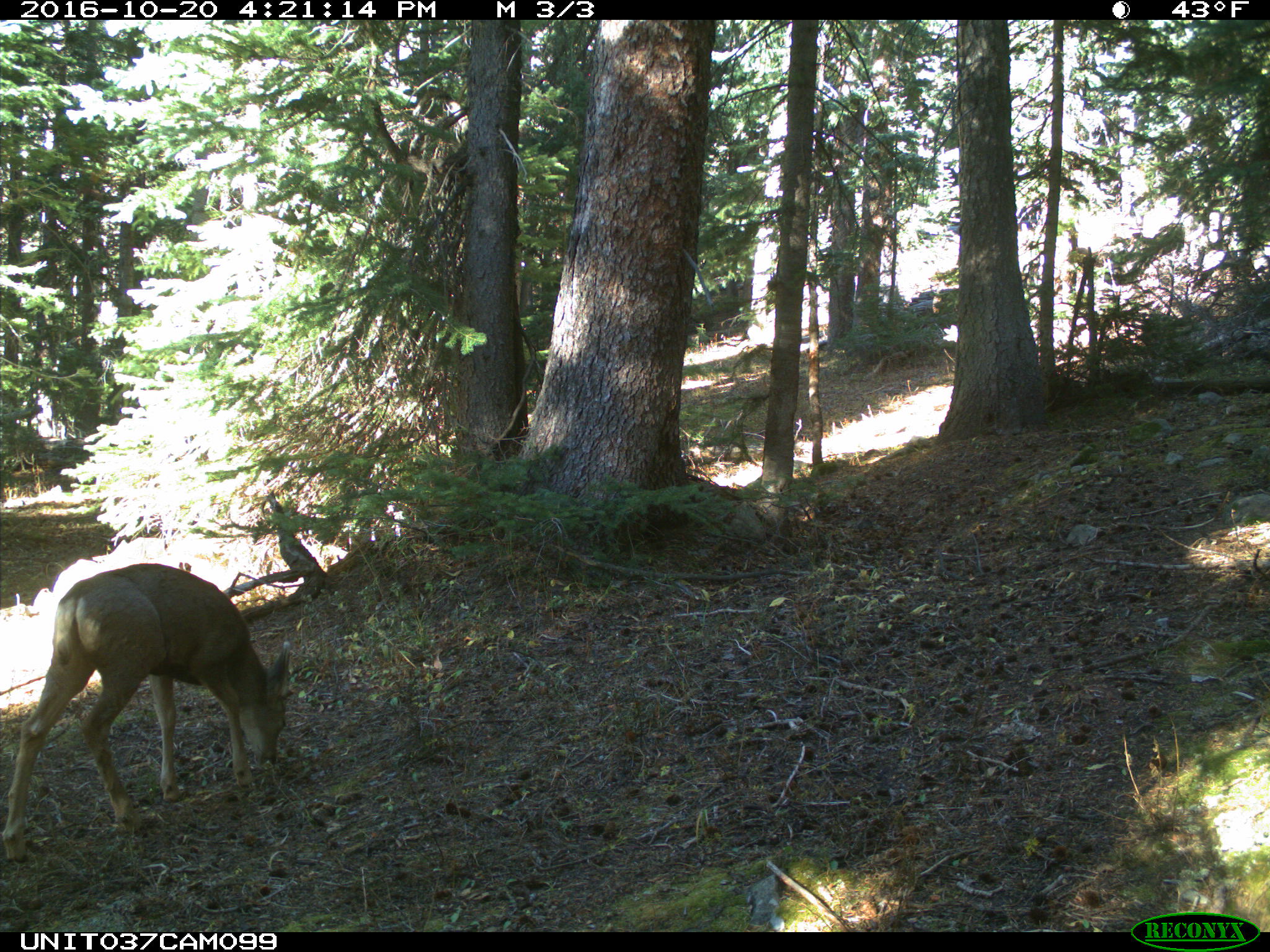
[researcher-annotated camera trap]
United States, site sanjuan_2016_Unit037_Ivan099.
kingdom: Animalia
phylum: Chordata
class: Mammalia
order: Artiodactyla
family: Cervidae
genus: Odocoileus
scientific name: Odocoileus hemionus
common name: mule deer